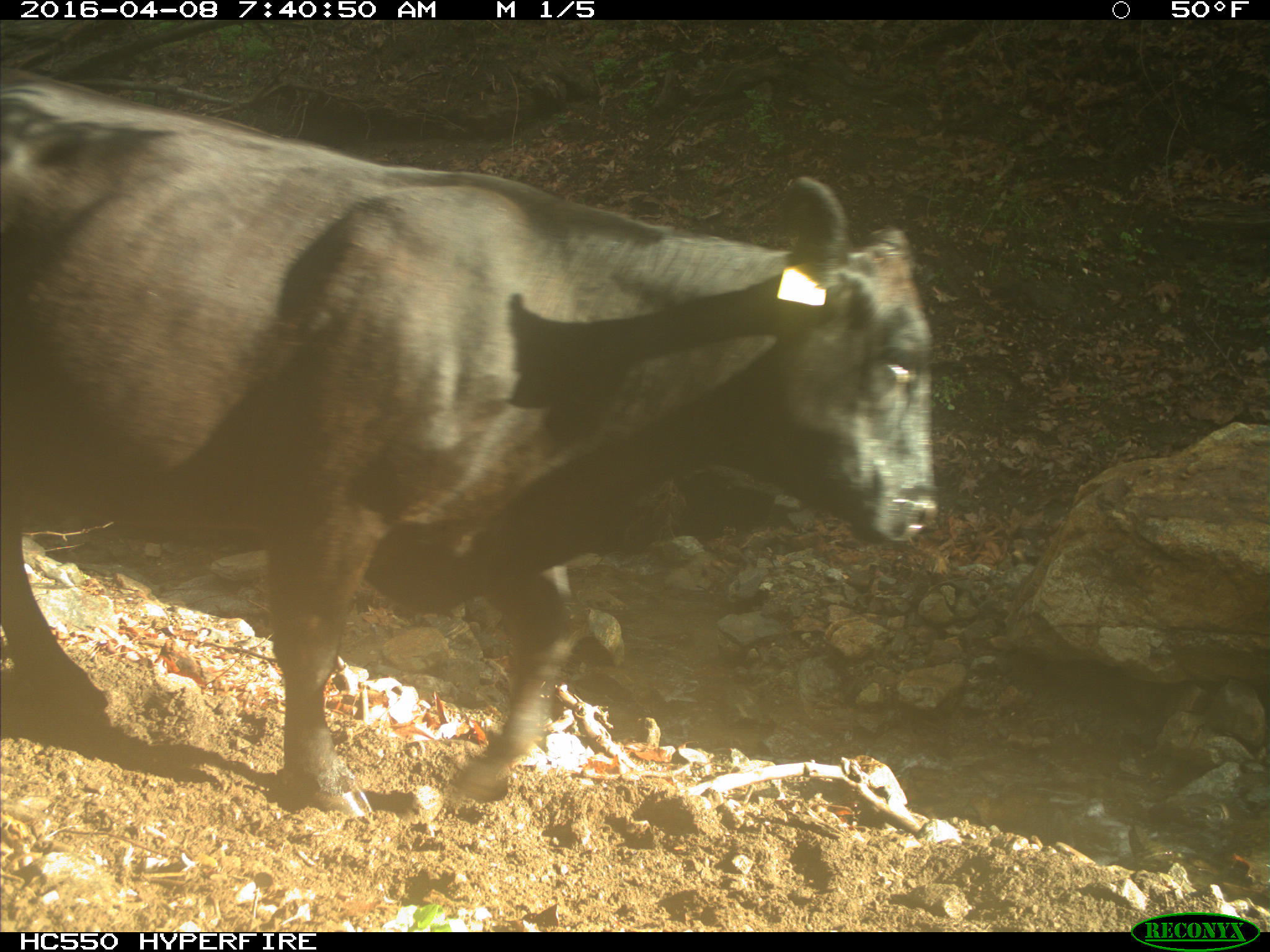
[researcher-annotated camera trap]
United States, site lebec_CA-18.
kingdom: Animalia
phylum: Chordata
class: Mammalia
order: Artiodactyla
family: Bovidae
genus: Bos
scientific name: Bos taurus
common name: domestic cow